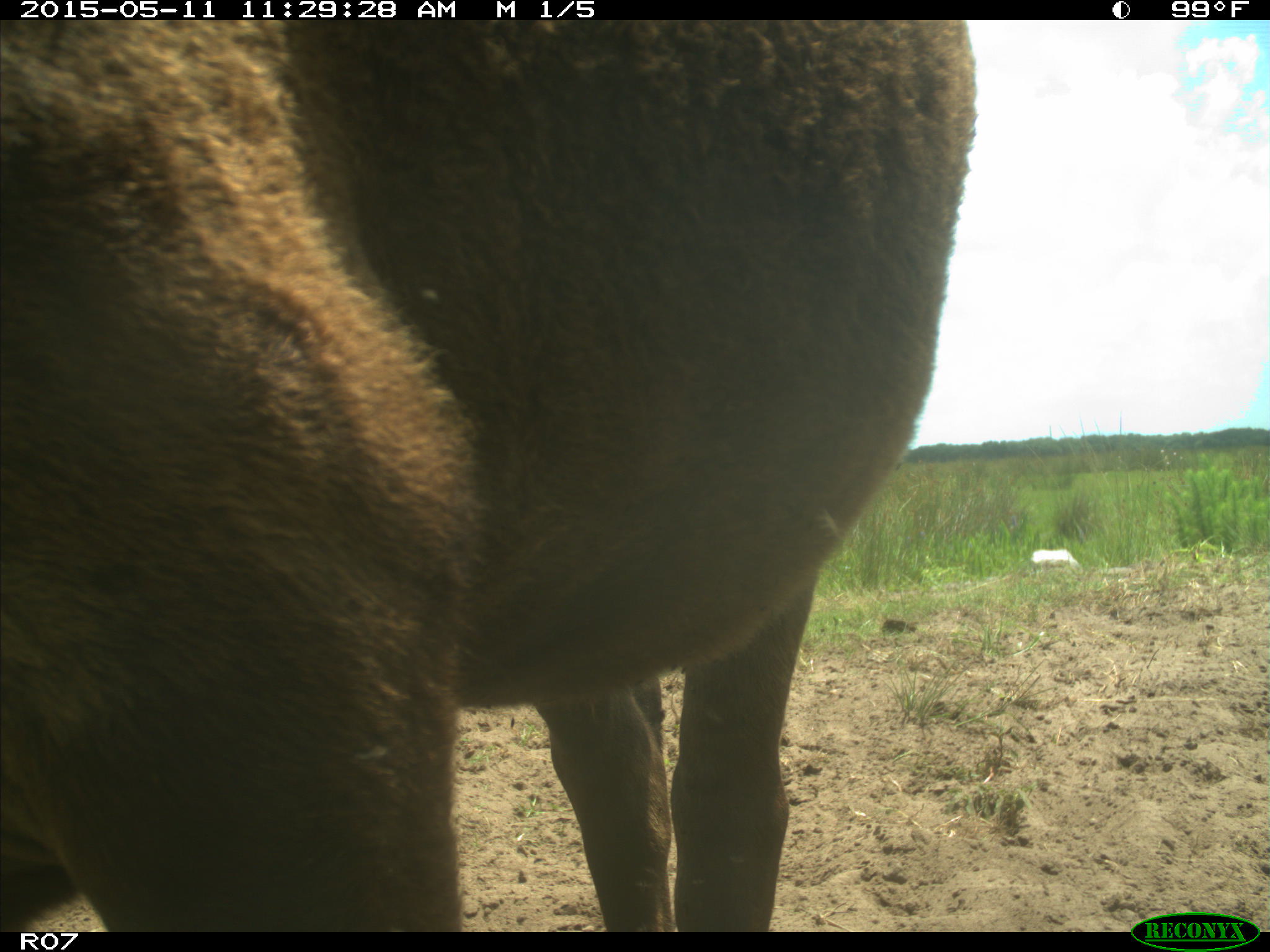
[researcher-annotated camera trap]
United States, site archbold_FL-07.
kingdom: Animalia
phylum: Chordata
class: Mammalia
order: Artiodactyla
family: Bovidae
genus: Bos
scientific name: Bos taurus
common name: domestic cow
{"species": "Bos taurus (domestic cow)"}